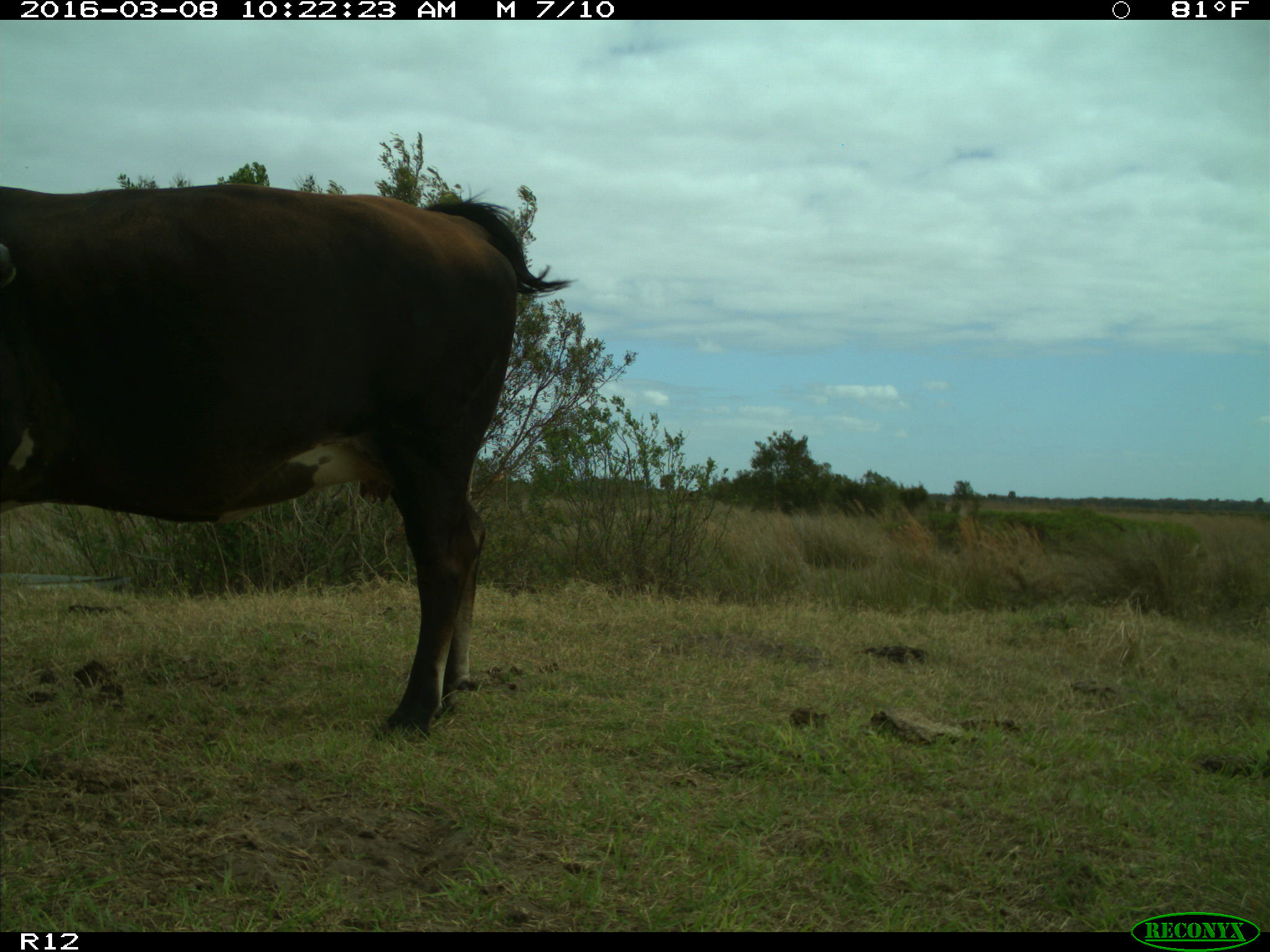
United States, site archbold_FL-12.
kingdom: Animalia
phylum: Chordata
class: Mammalia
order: Artiodactyla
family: Bovidae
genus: Bos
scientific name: Bos taurus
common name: domestic cow